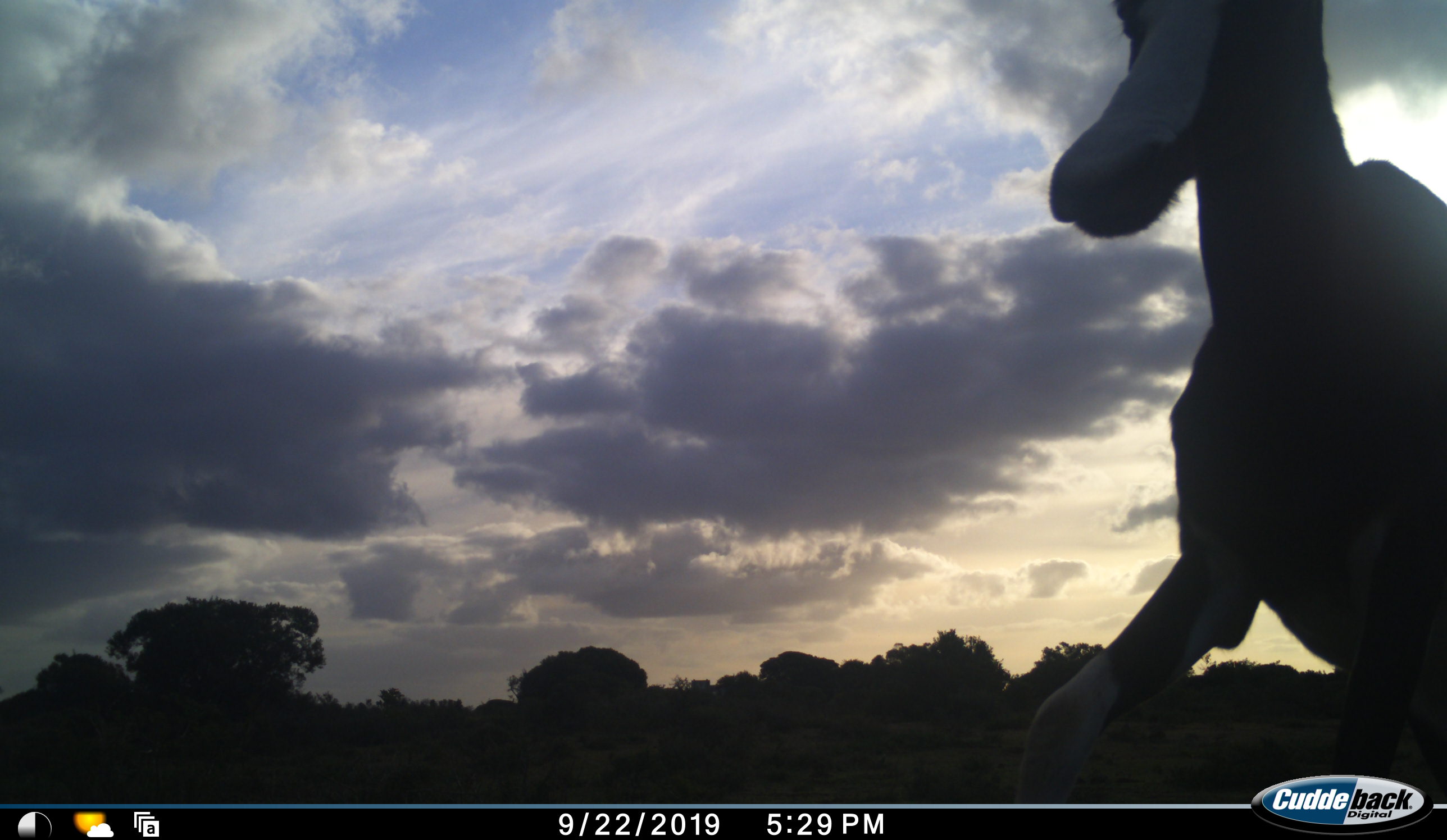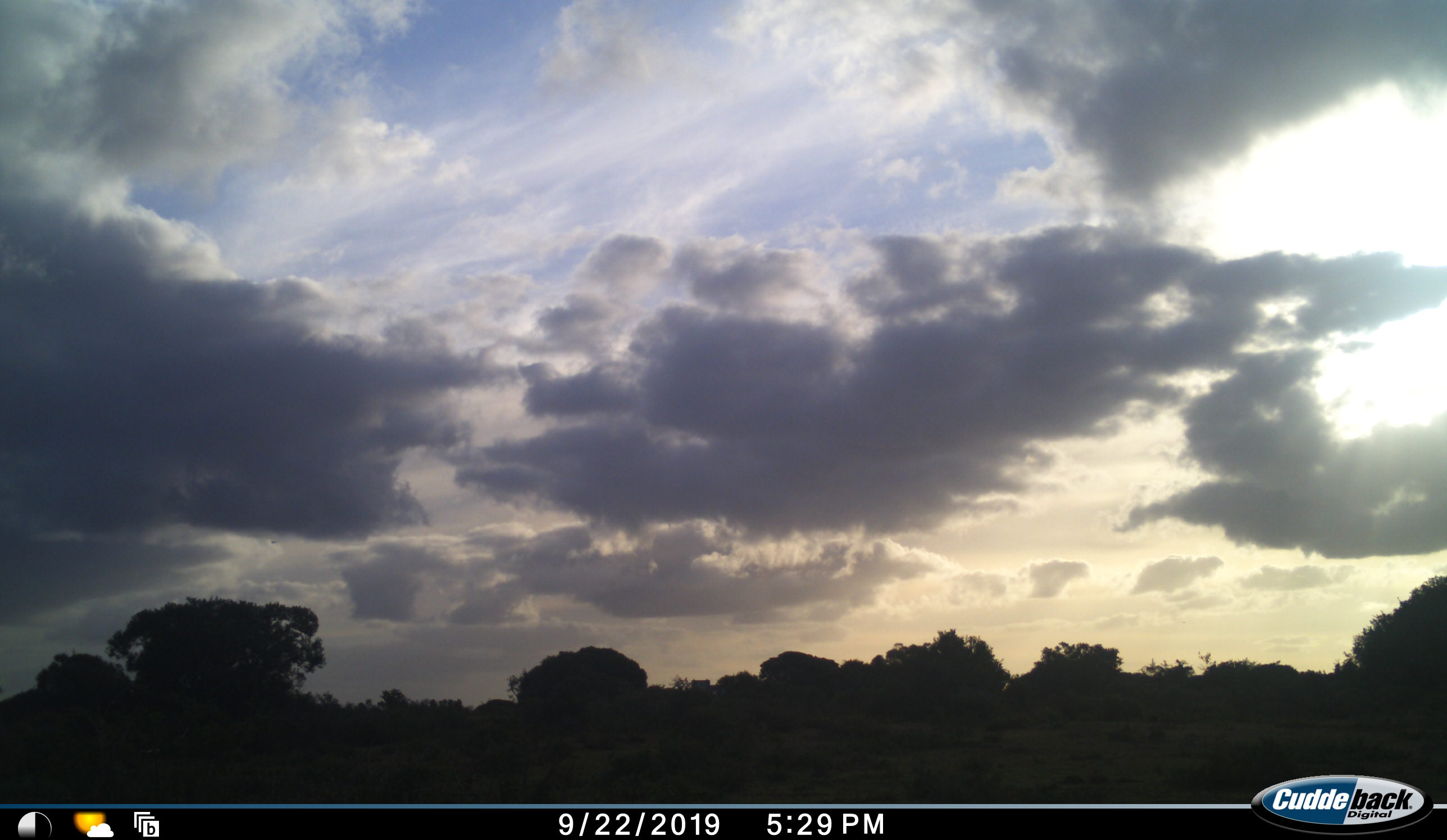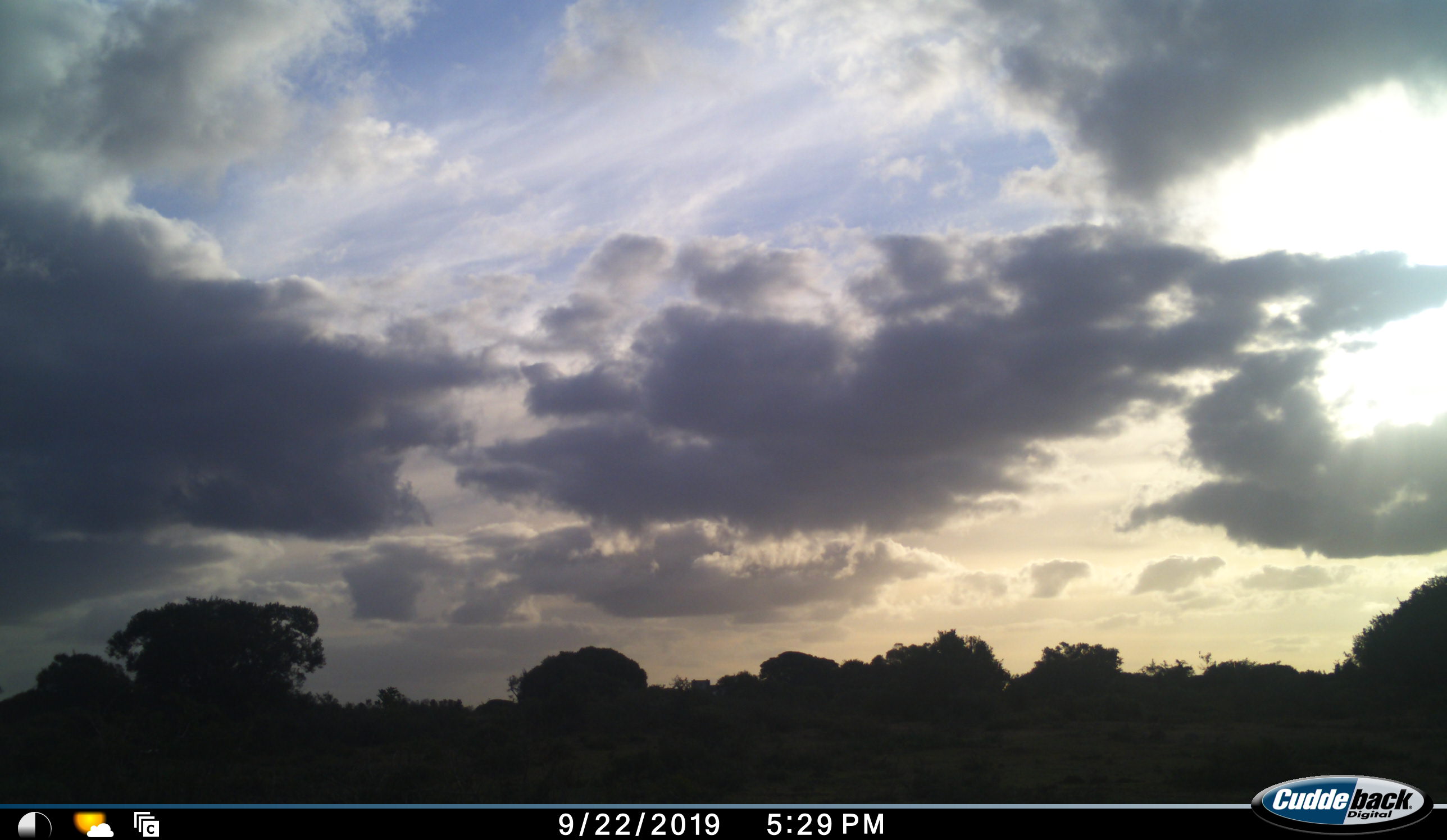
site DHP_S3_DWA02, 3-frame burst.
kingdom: Animalia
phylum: Chordata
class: Mammalia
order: Artiodactyla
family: Bovidae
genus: Damaliscus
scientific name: Damaliscus pygargus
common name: bontebok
Bontebok (Damaliscus pygargus), count 1. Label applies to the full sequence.